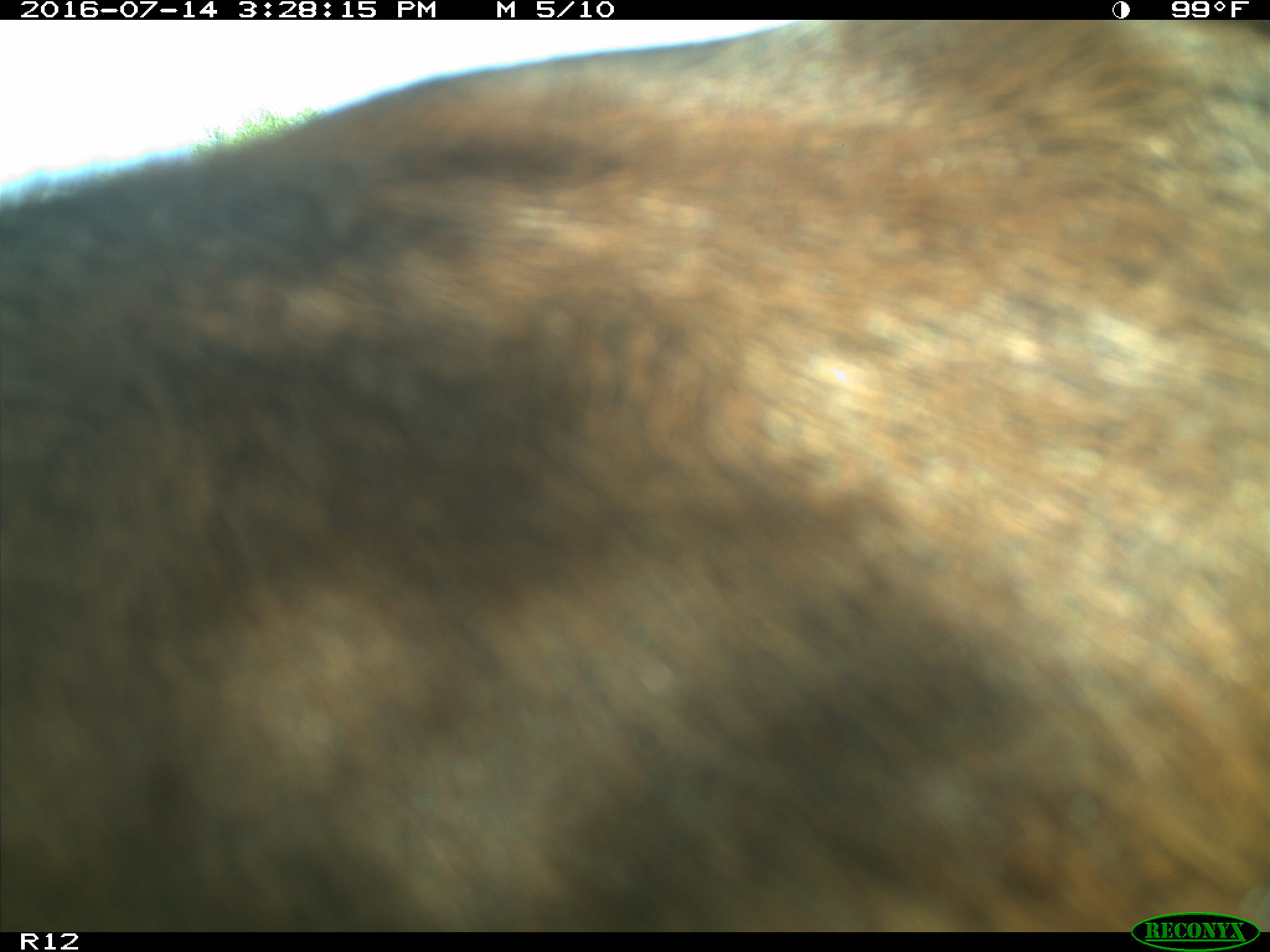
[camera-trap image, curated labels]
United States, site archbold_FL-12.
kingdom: Animalia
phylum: Chordata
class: Mammalia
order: Artiodactyla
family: Bovidae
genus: Bos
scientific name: Bos taurus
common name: domestic cow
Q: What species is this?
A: Bos taurus (domestic cow).